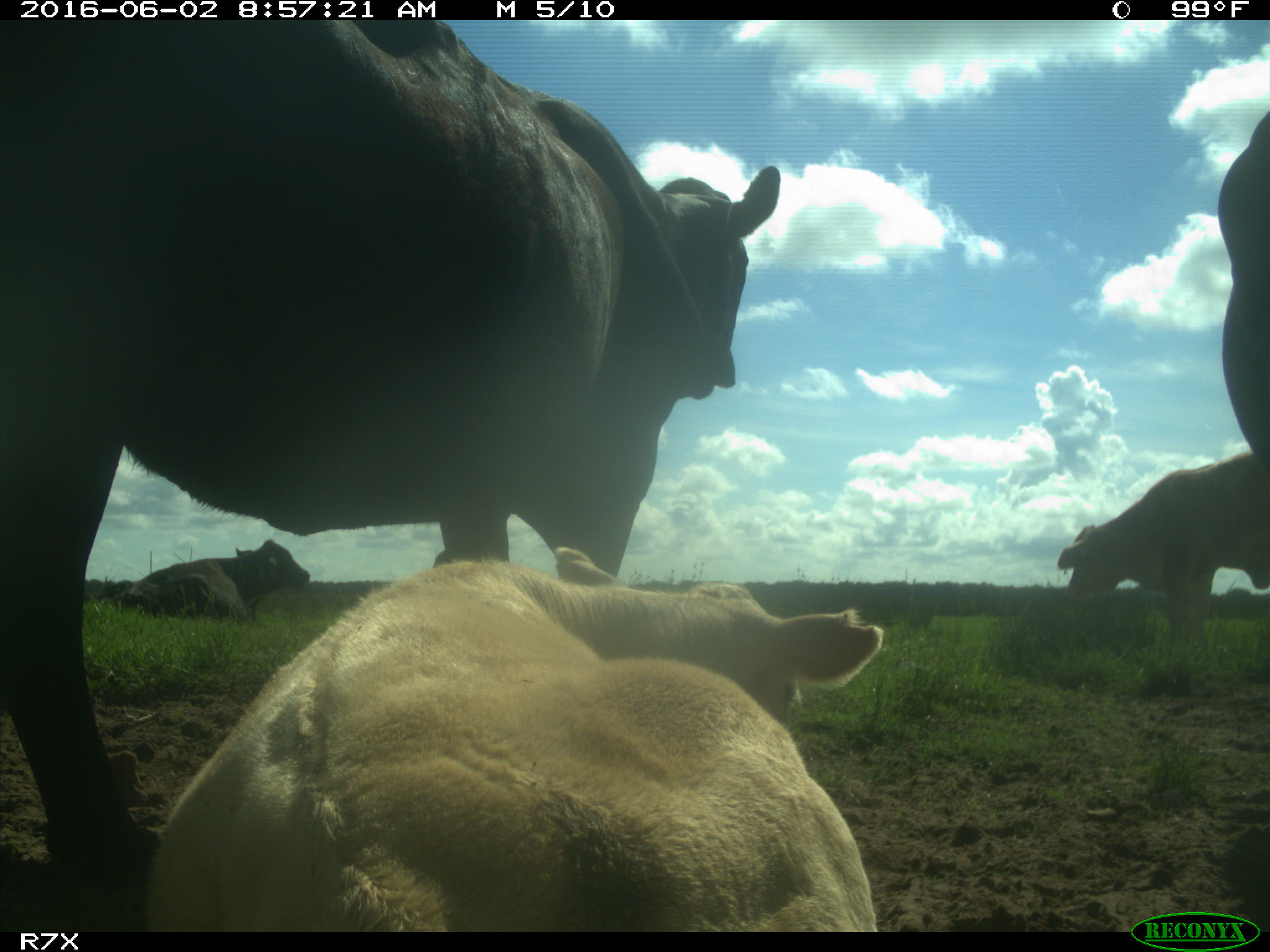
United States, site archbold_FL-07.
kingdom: Animalia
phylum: Chordata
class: Mammalia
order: Artiodactyla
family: Bovidae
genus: Bos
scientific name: Bos taurus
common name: domestic cow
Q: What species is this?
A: Bos taurus (domestic cow).